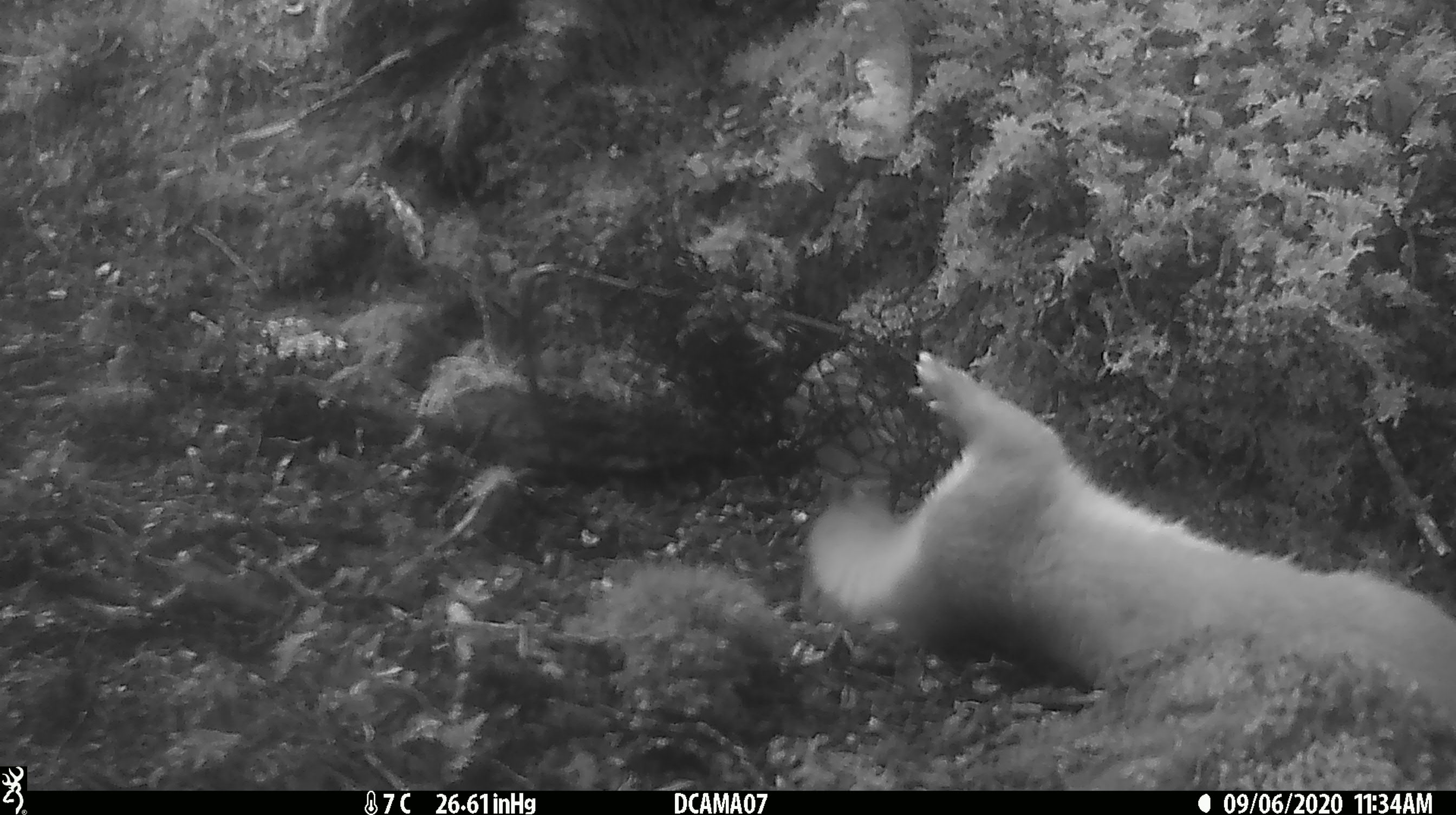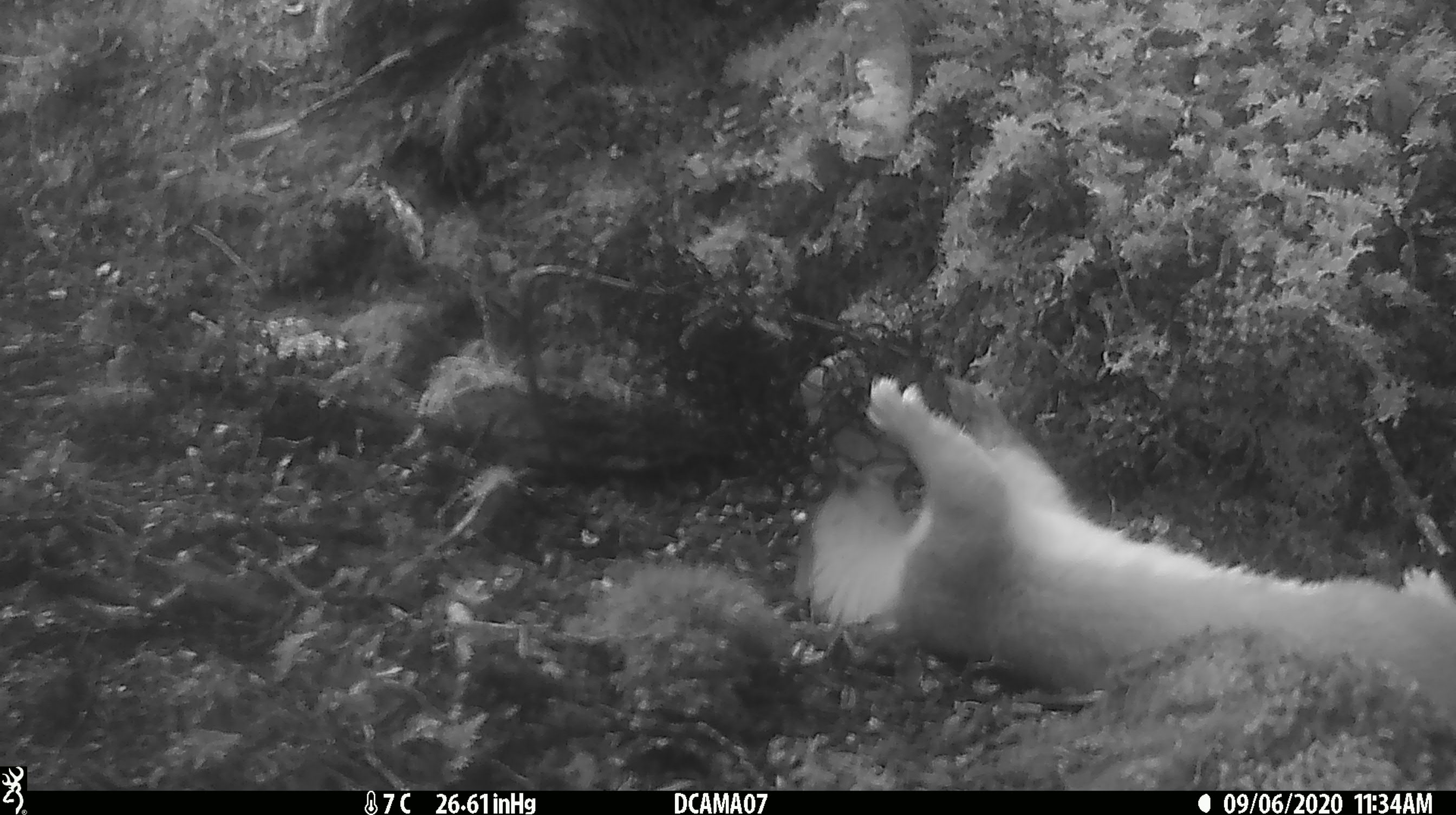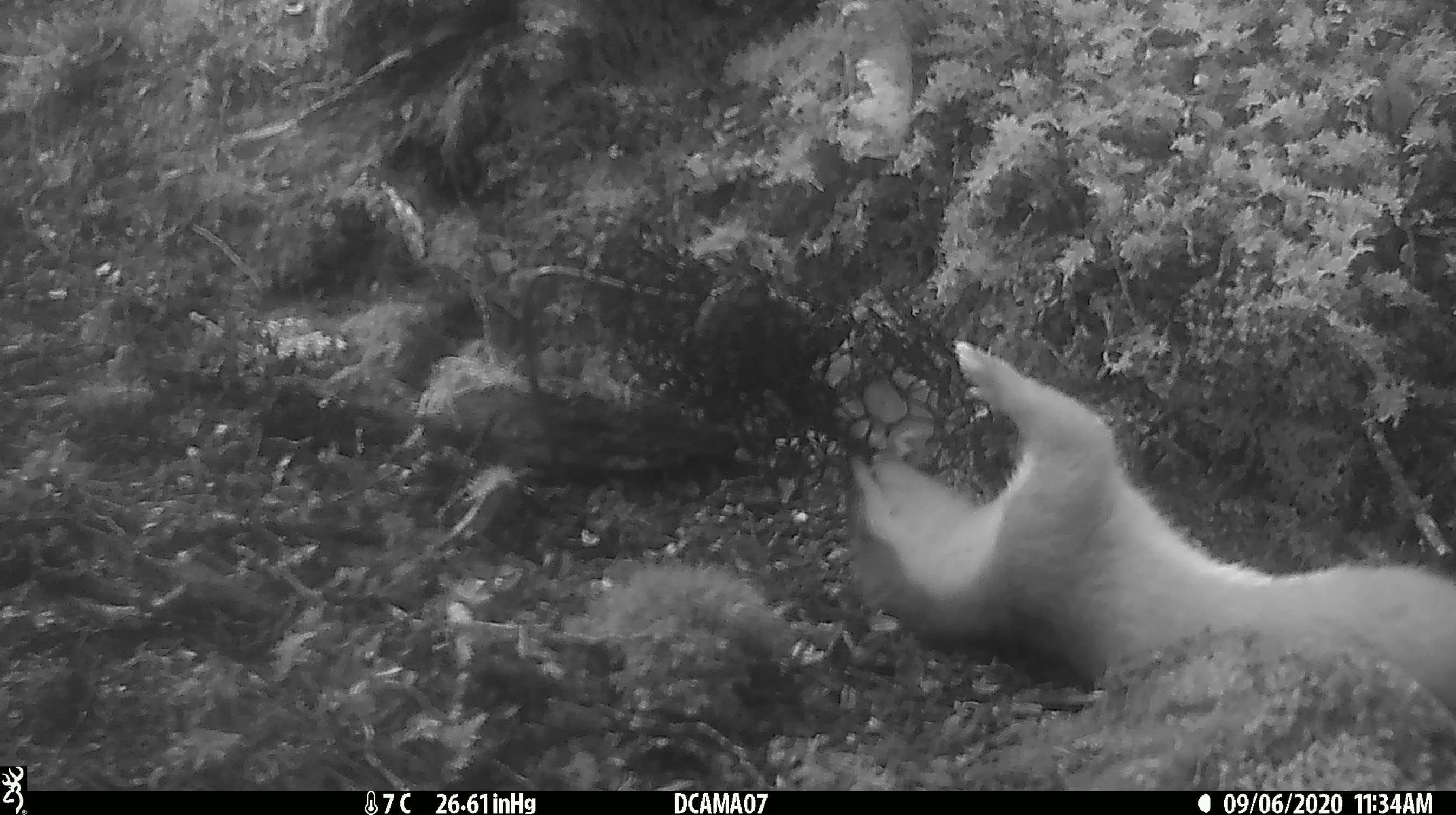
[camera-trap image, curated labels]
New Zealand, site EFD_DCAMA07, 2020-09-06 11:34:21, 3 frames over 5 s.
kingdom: Animalia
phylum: Chordata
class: Mammalia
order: Carnivora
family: Mustelidae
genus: Mustela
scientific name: Mustela erminea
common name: stoat